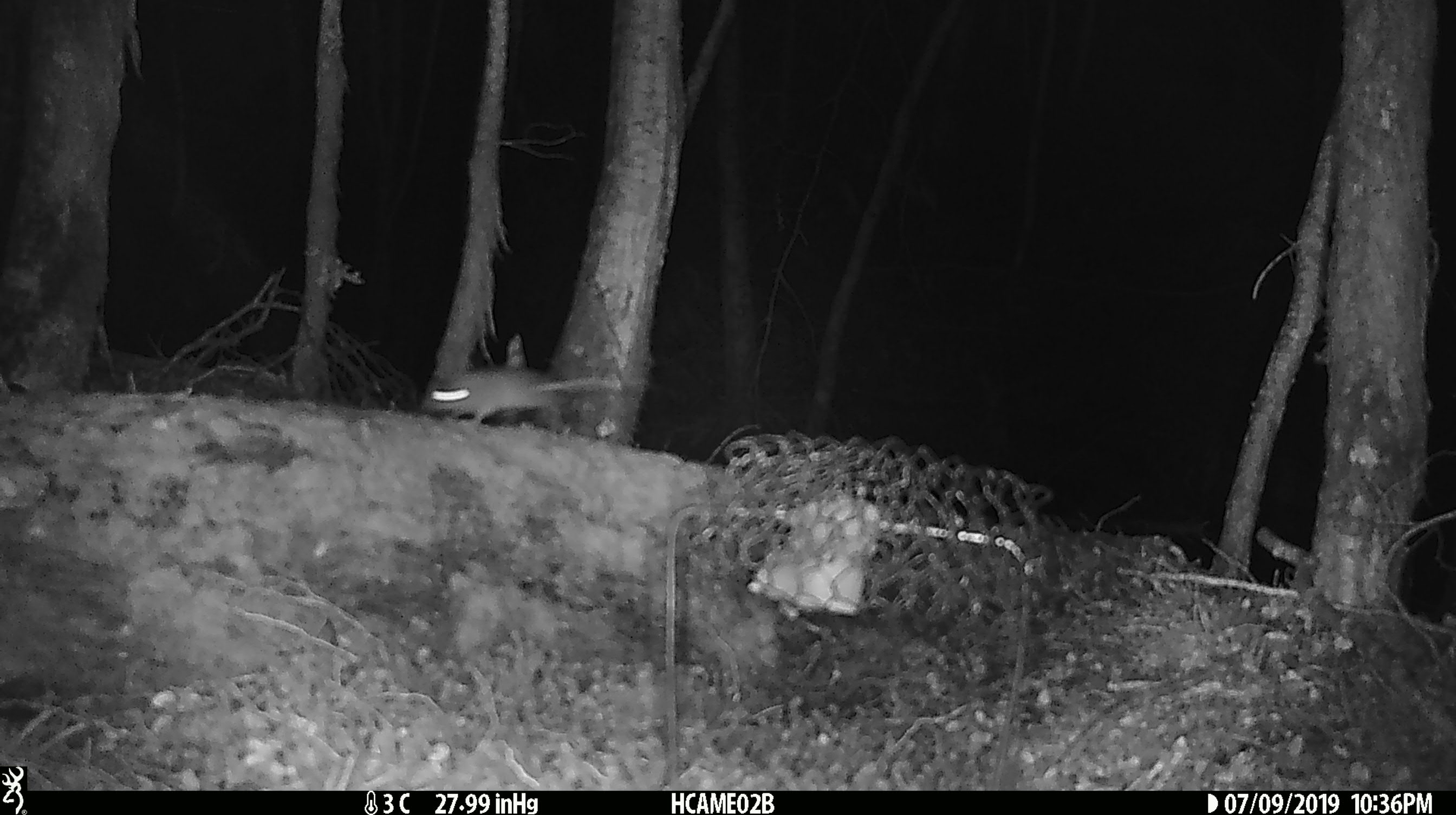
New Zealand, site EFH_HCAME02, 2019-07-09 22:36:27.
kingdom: Animalia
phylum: Chordata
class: Mammalia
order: Rodentia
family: Muridae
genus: Mus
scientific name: Mus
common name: mouse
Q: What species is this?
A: Mouse (Mus).